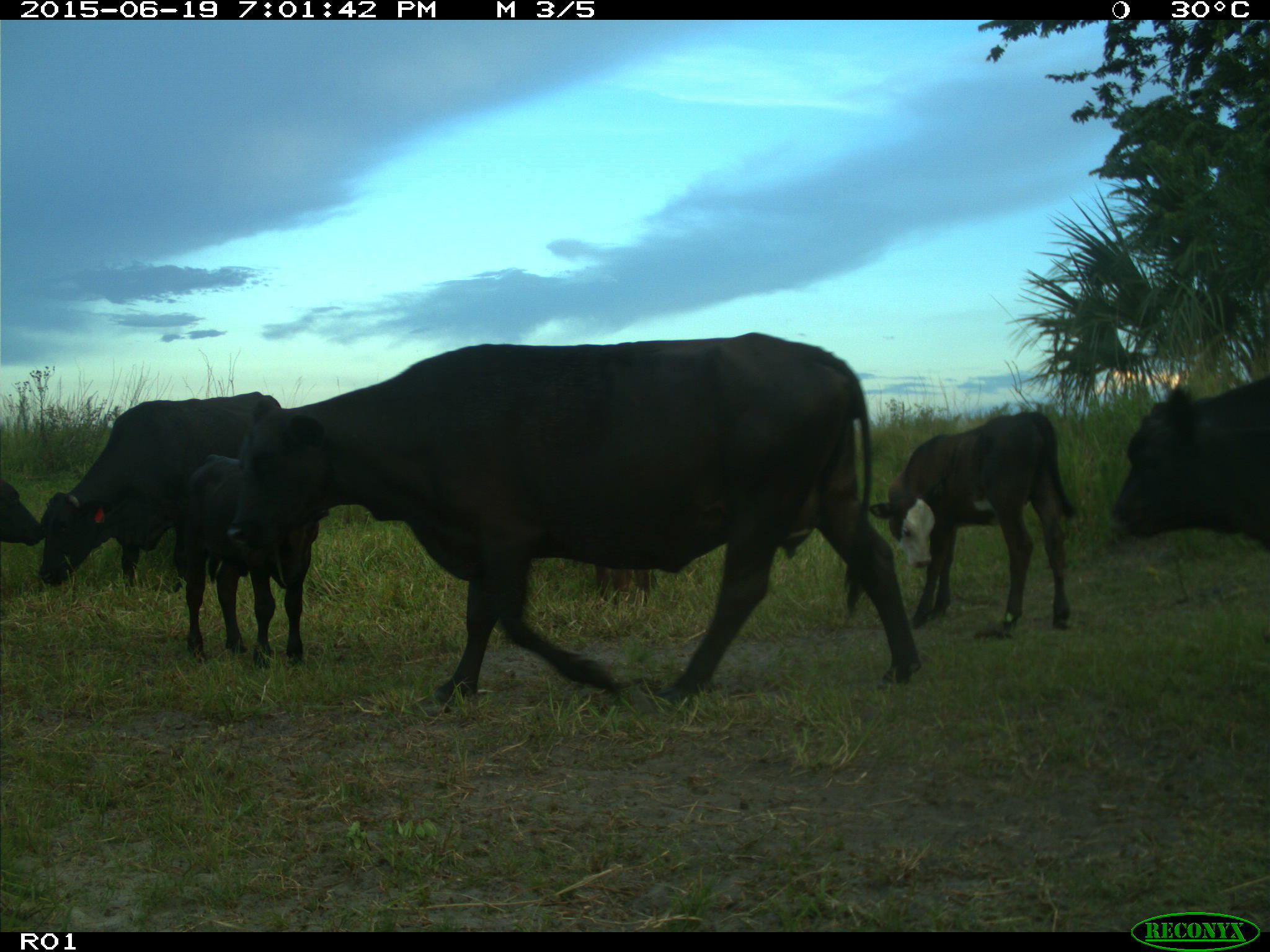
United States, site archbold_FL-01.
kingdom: Animalia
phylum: Chordata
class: Mammalia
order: Artiodactyla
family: Bovidae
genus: Bos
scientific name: Bos taurus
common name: domestic cow